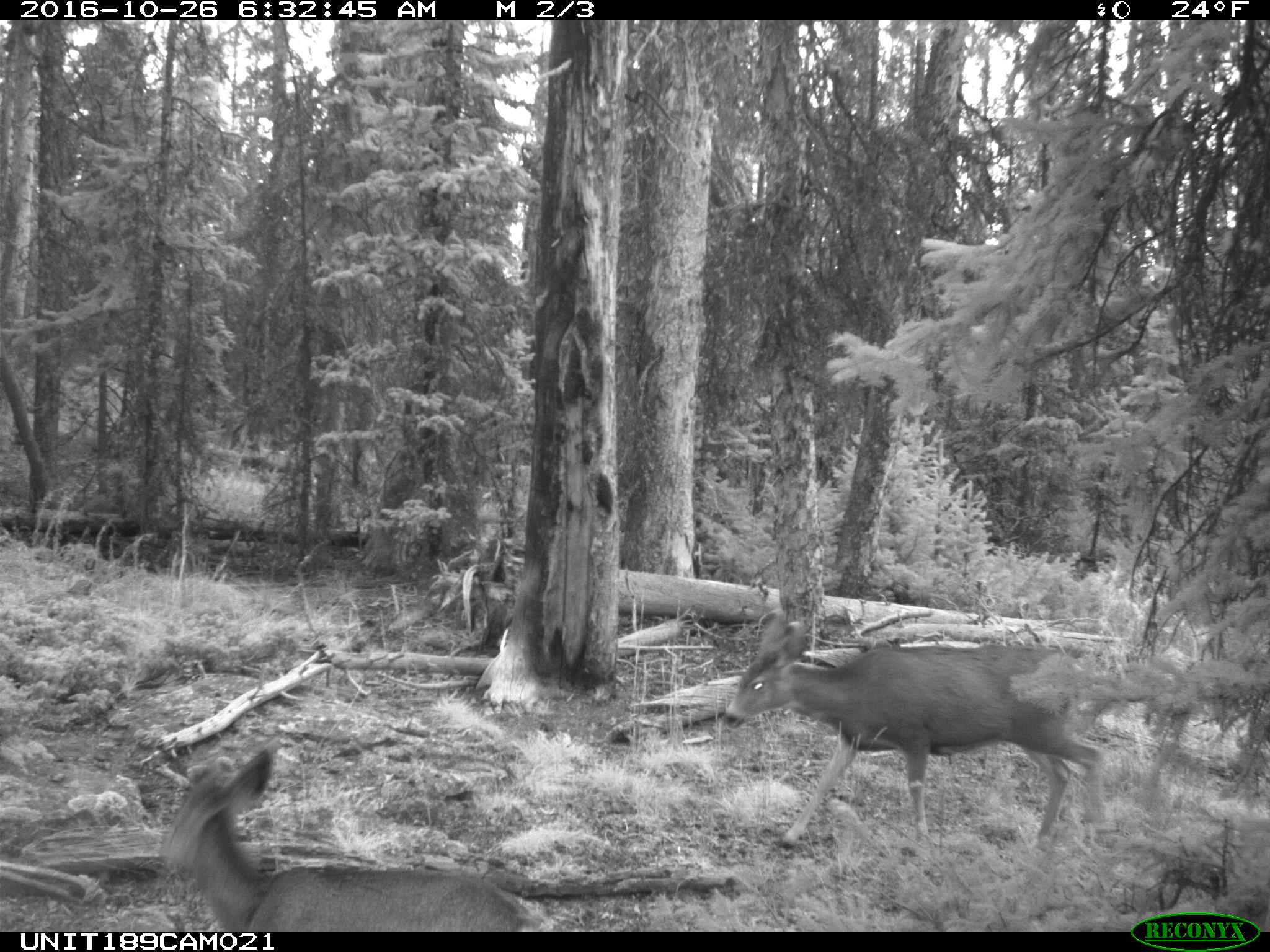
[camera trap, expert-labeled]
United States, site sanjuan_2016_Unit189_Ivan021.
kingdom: Animalia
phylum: Chordata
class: Mammalia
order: Artiodactyla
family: Cervidae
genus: Odocoileus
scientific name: Odocoileus hemionus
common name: mule deer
Odocoileus hemionus (mule deer).